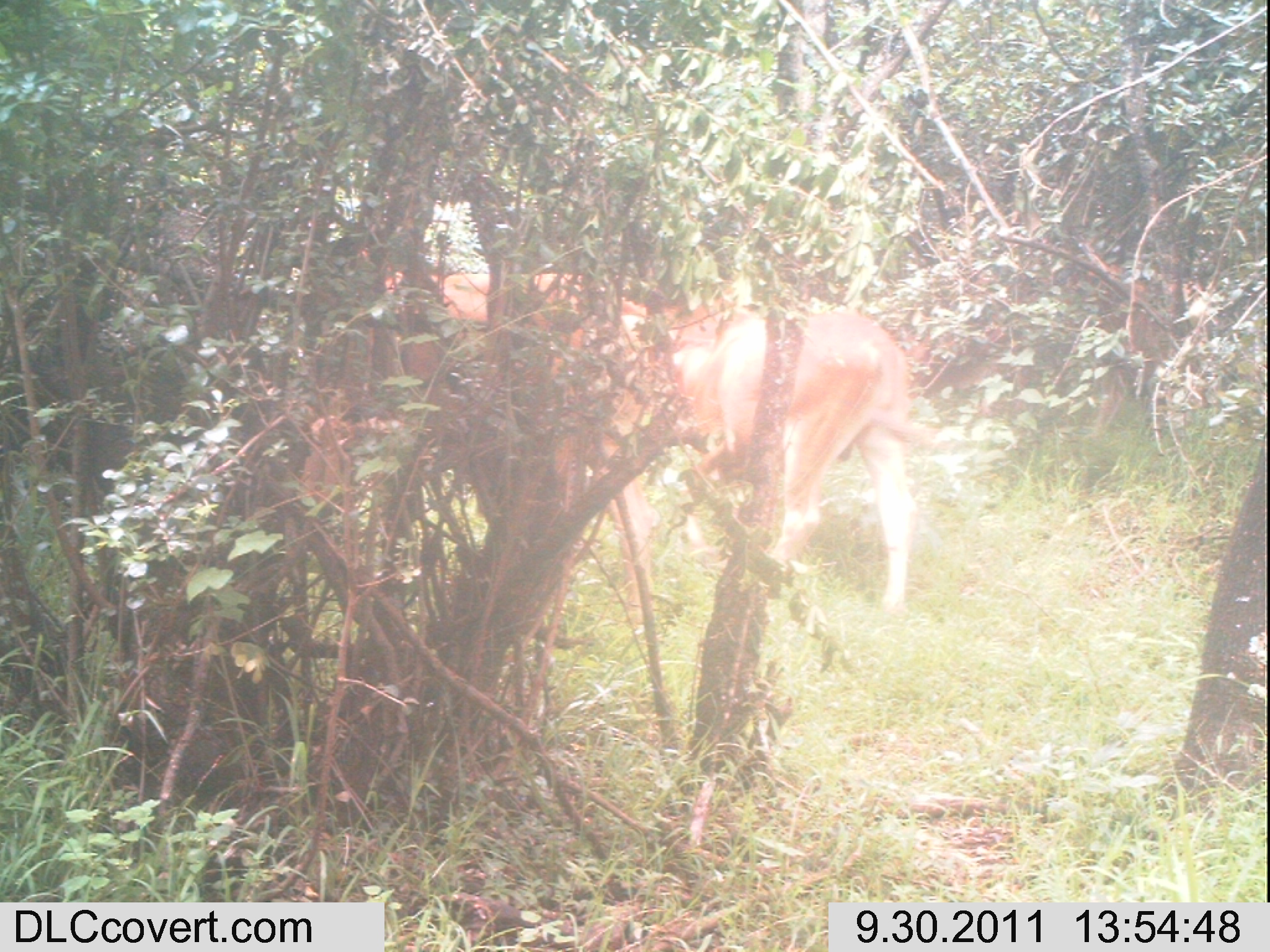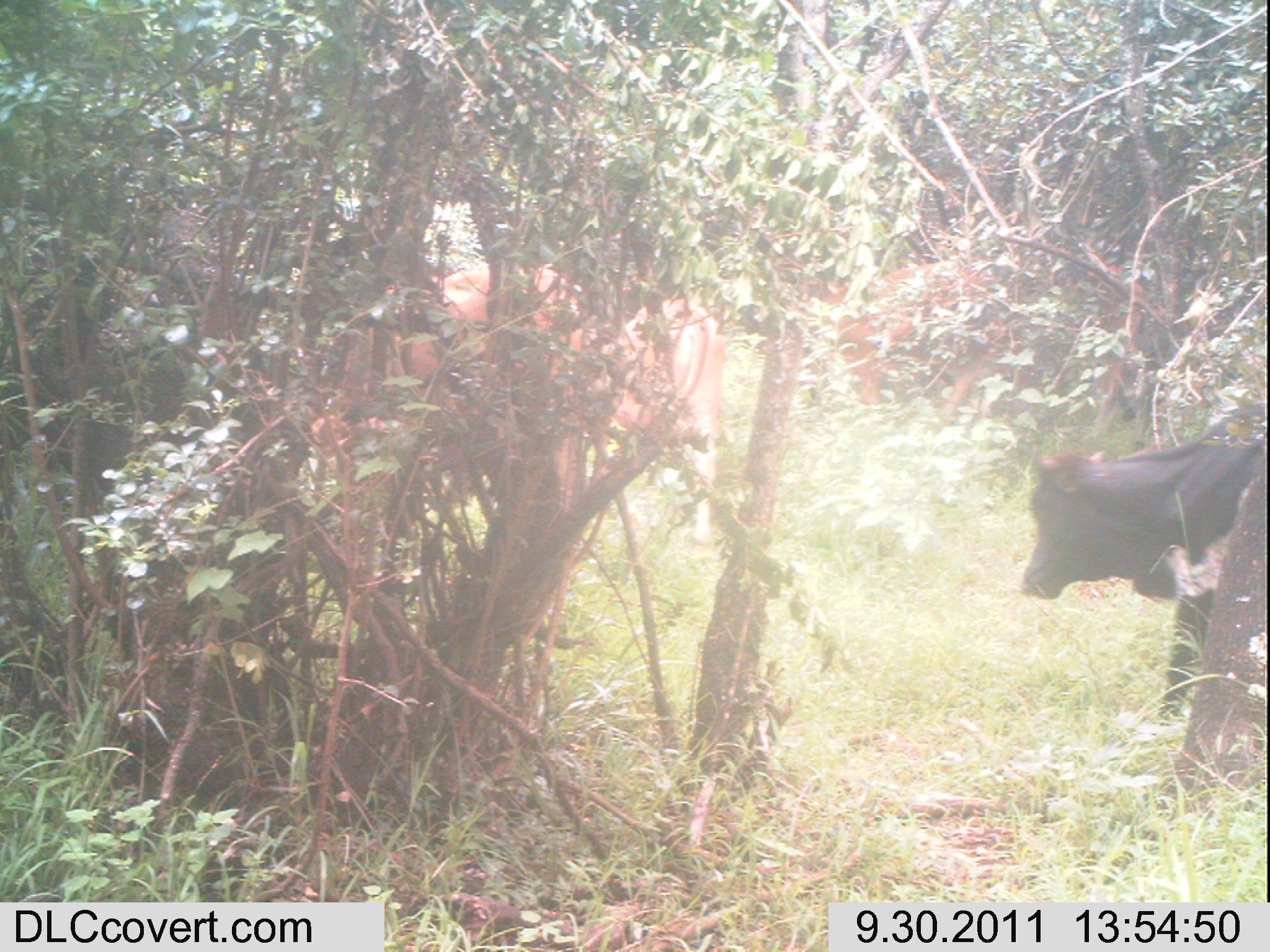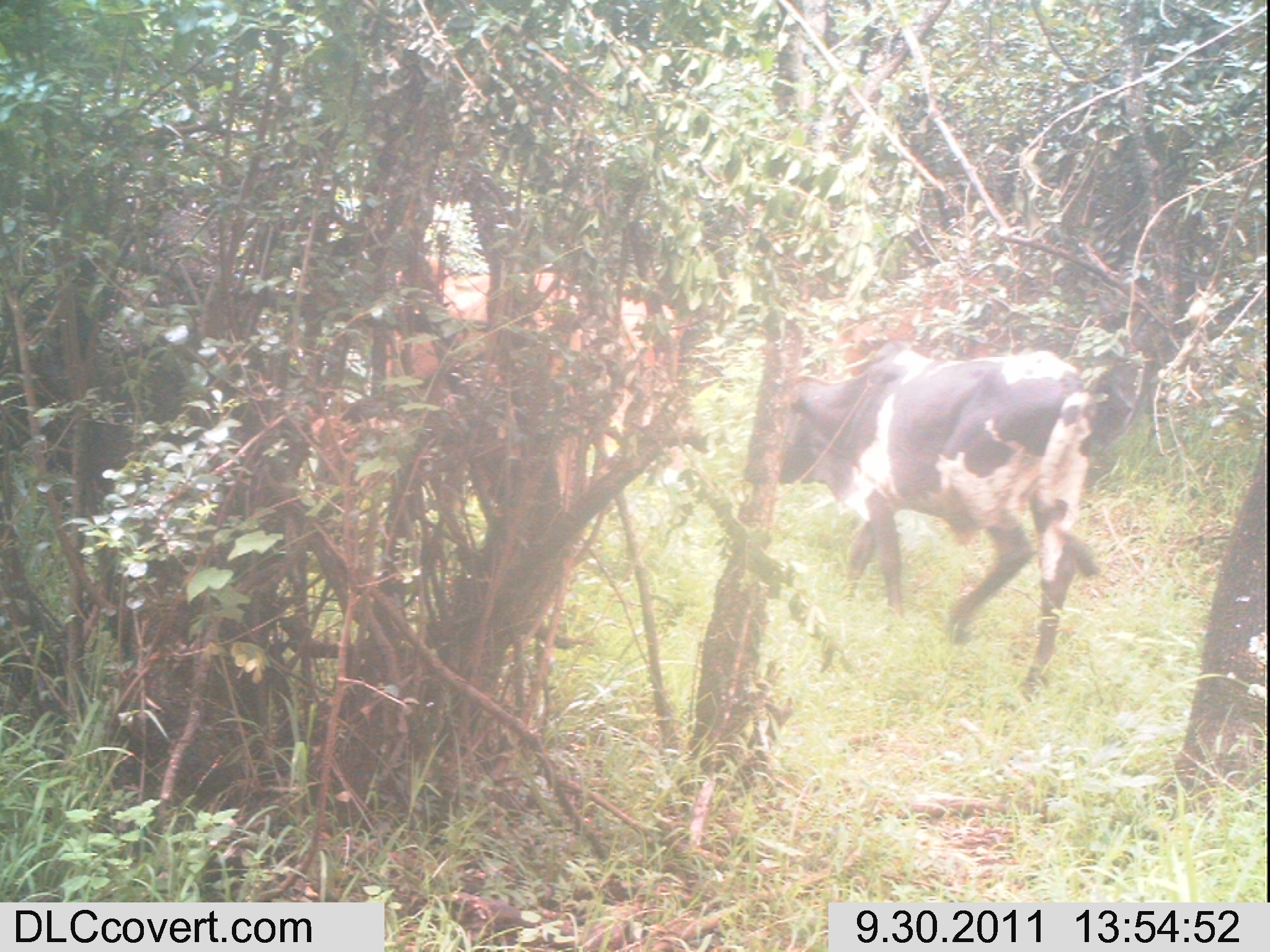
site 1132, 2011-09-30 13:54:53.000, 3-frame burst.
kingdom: Animalia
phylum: Chordata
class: Mammalia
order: Artiodactyla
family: Bovidae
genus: Bos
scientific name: Bos taurus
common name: domestic cattle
Bos taurus (domestic cattle), count 2.